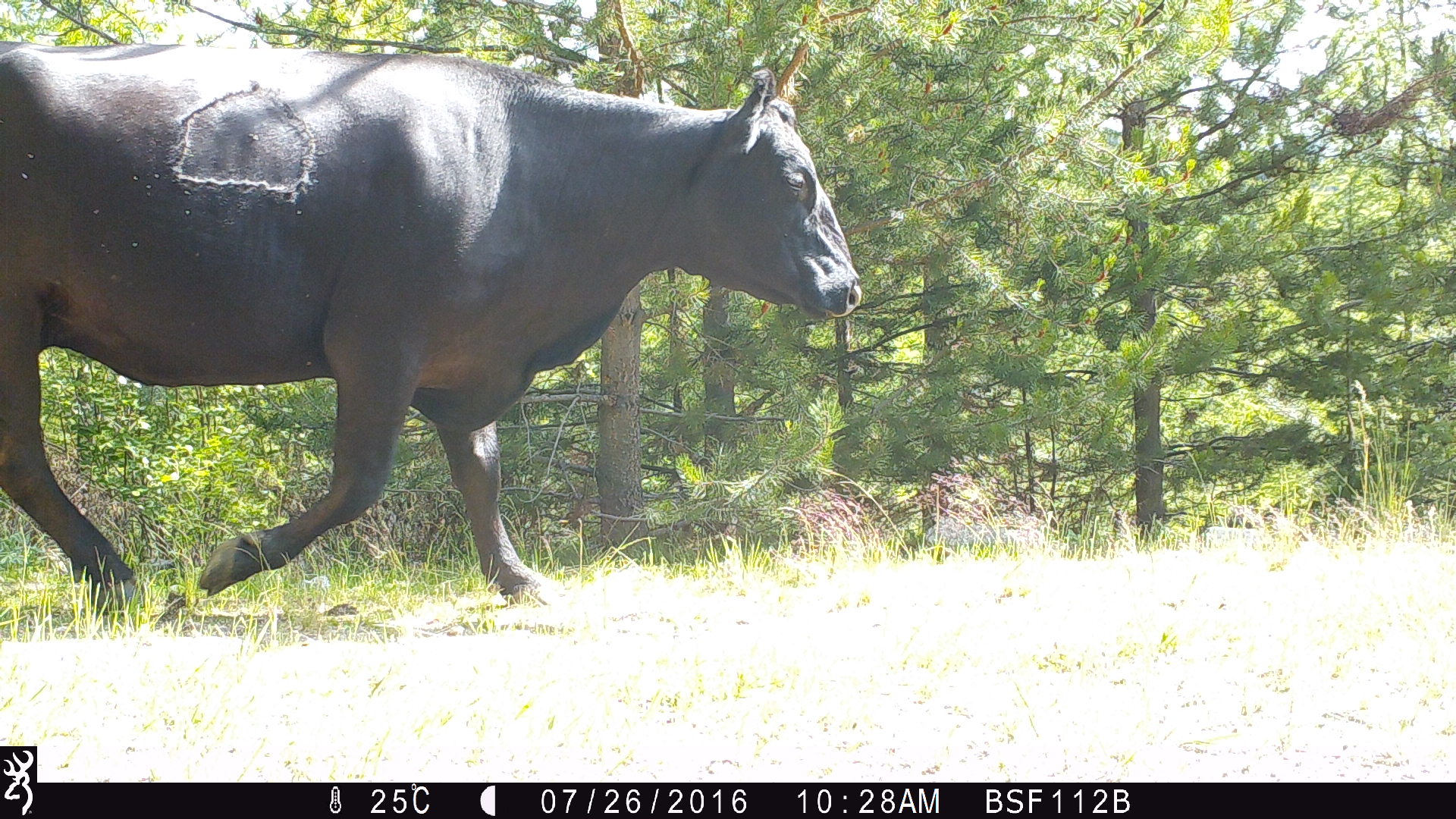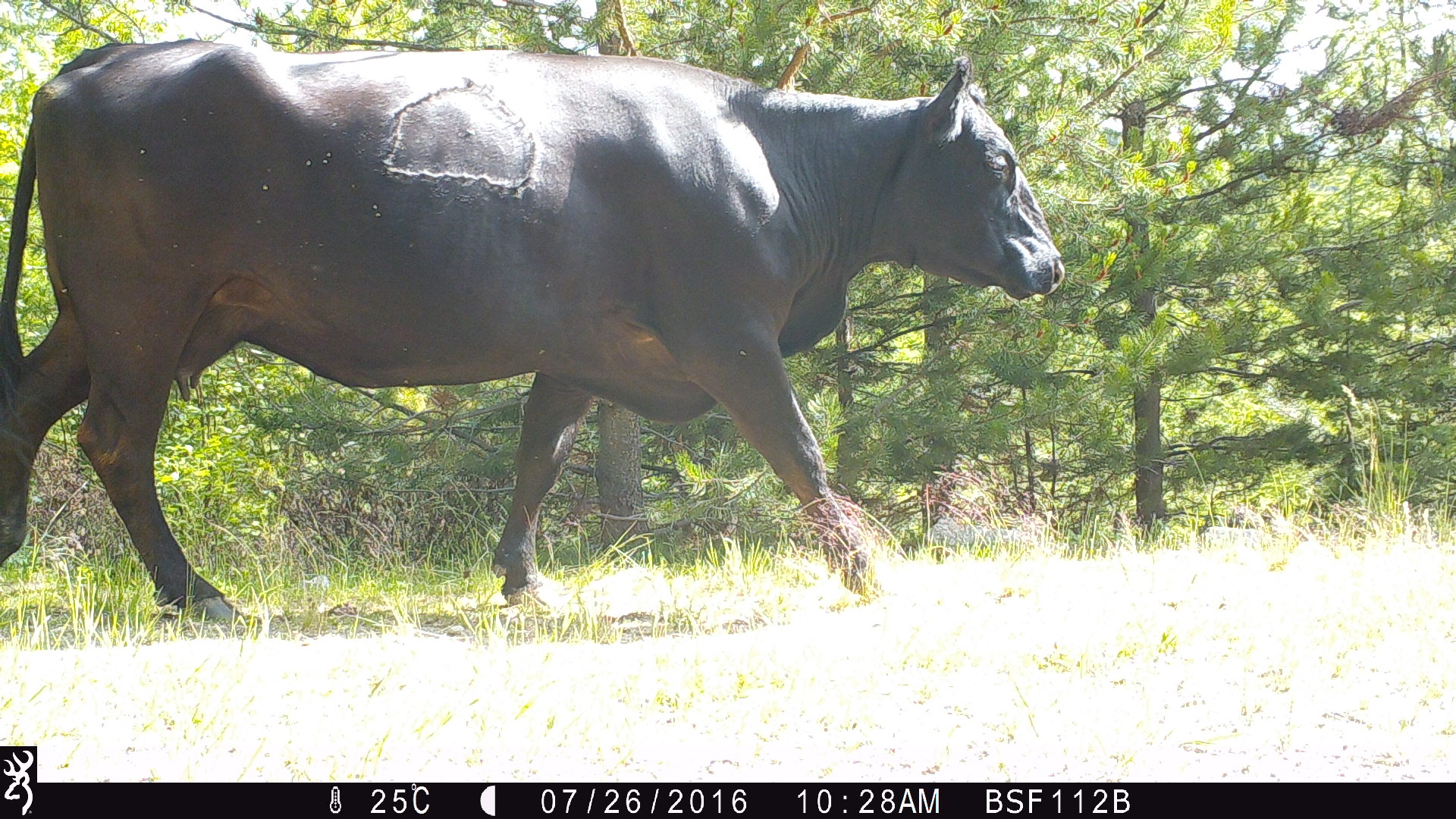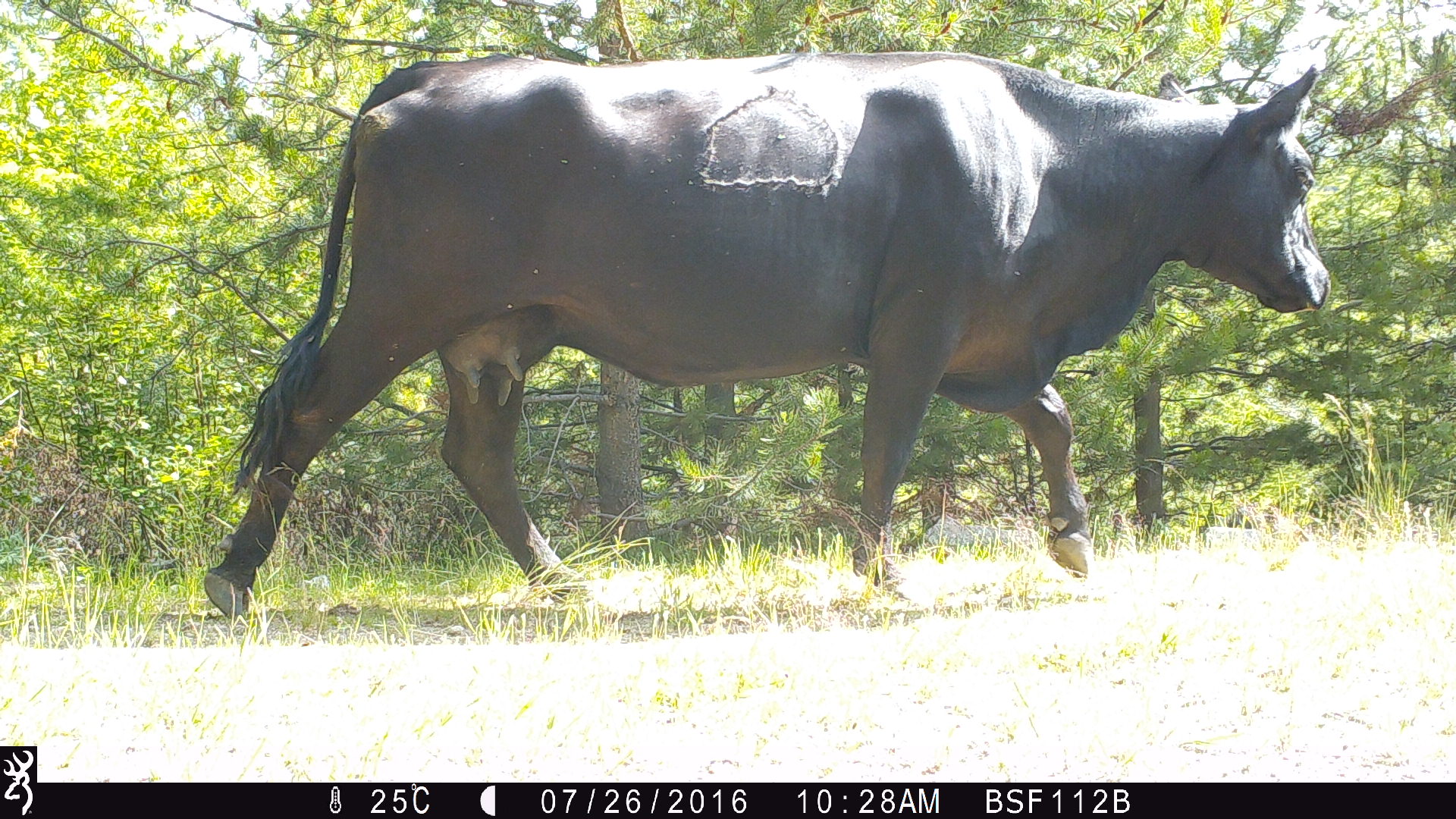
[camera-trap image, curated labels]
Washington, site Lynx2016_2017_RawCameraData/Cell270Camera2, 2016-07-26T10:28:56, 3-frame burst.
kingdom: Animalia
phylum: Chordata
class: Mammalia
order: Artiodactyla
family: Bovidae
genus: Bos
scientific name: Bos taurus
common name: domestic cattle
Domestic cattle (Bos taurus). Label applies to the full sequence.